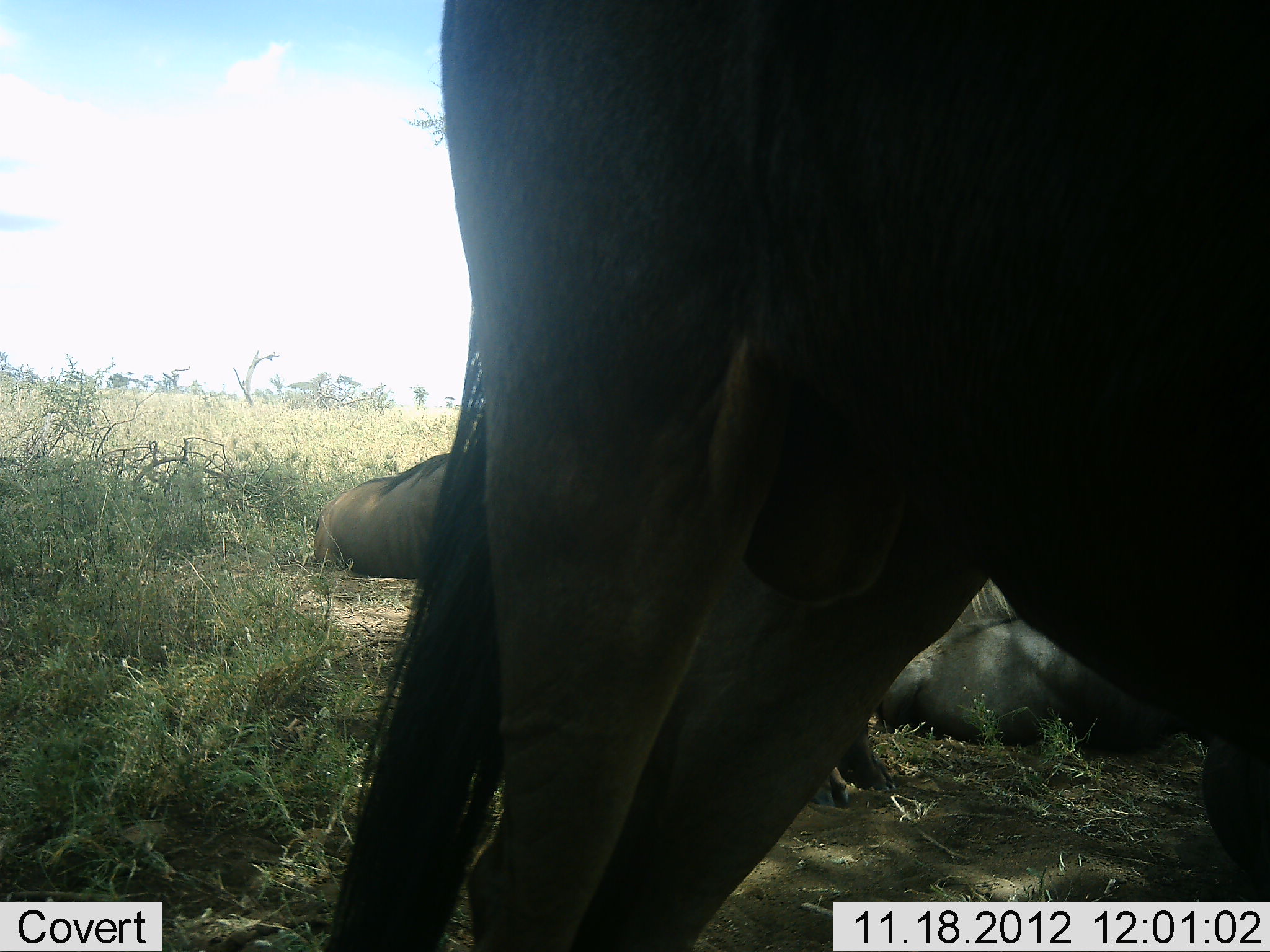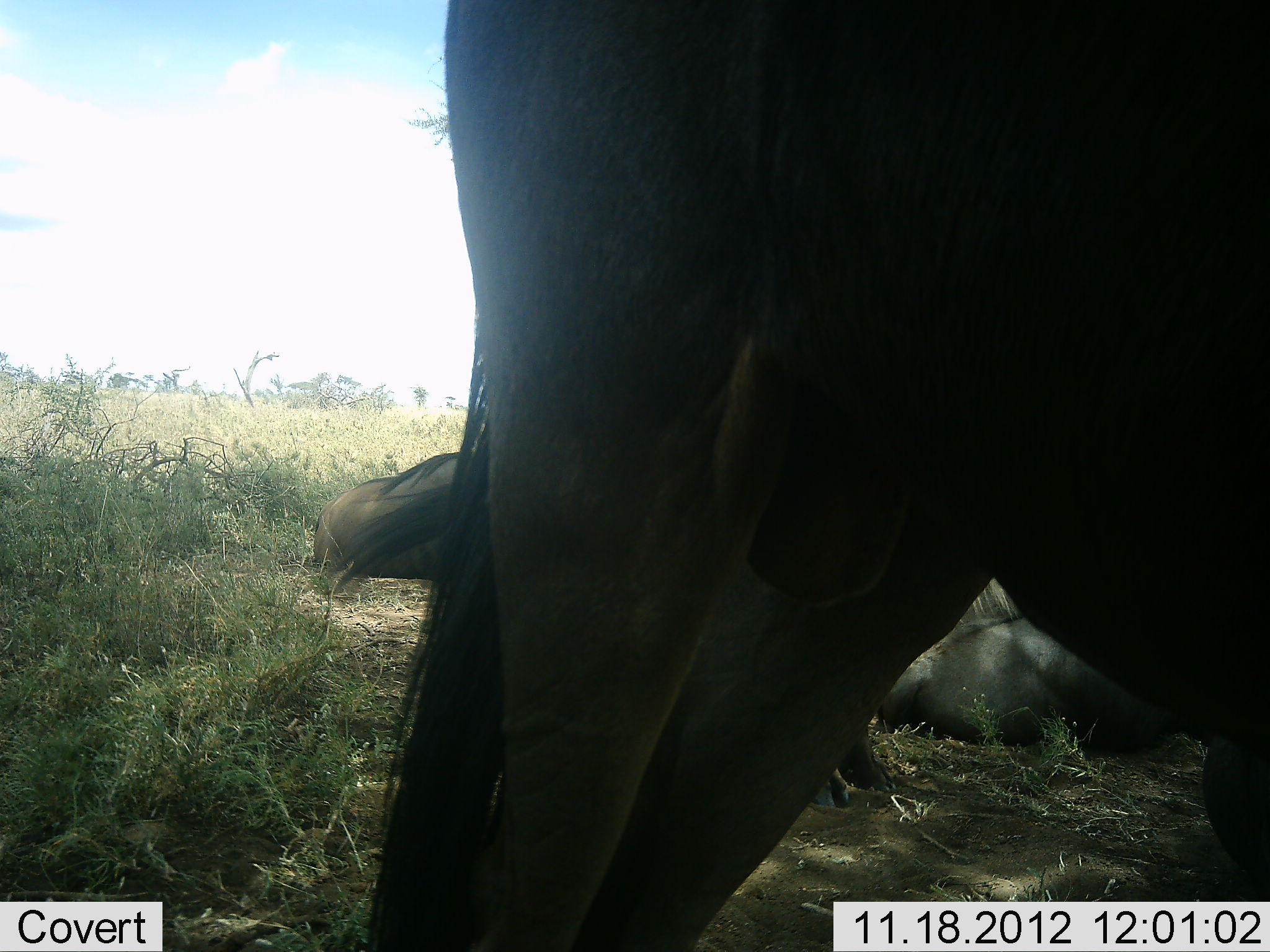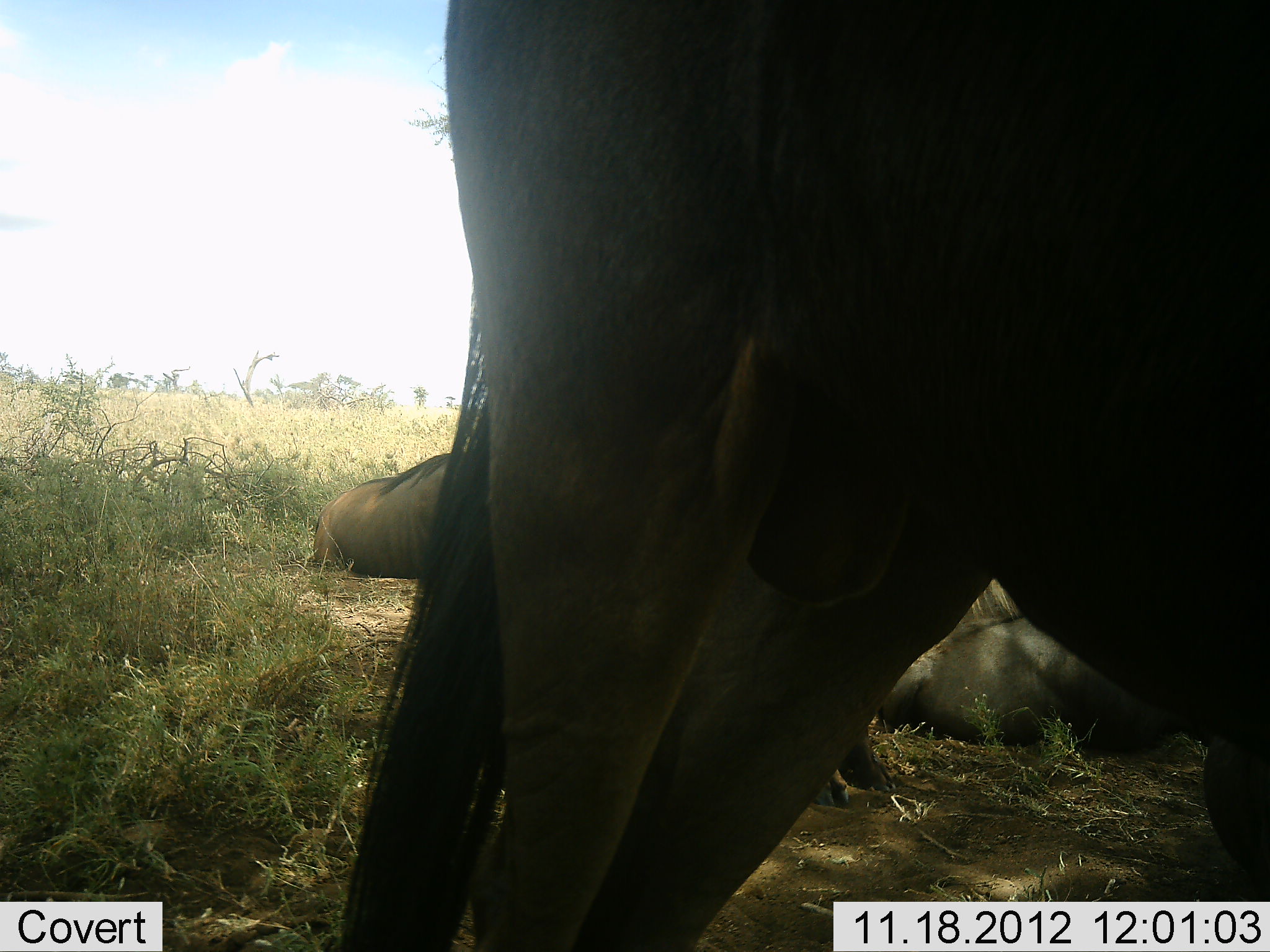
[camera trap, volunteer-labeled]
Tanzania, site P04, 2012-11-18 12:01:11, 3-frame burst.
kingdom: Animalia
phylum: Chordata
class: Mammalia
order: Artiodactyla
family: Bovidae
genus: Connochaetes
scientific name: Connochaetes taurinus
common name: blue wildebeest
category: wildebeest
Wildebeest (blue wildebeest) (Connochaetes taurinus), count 3. Behavior (volunteer vote fractions): standing 80%, resting 80%, moving 0%, interacting 0%. Young present (vote fraction): 0%. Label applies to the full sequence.